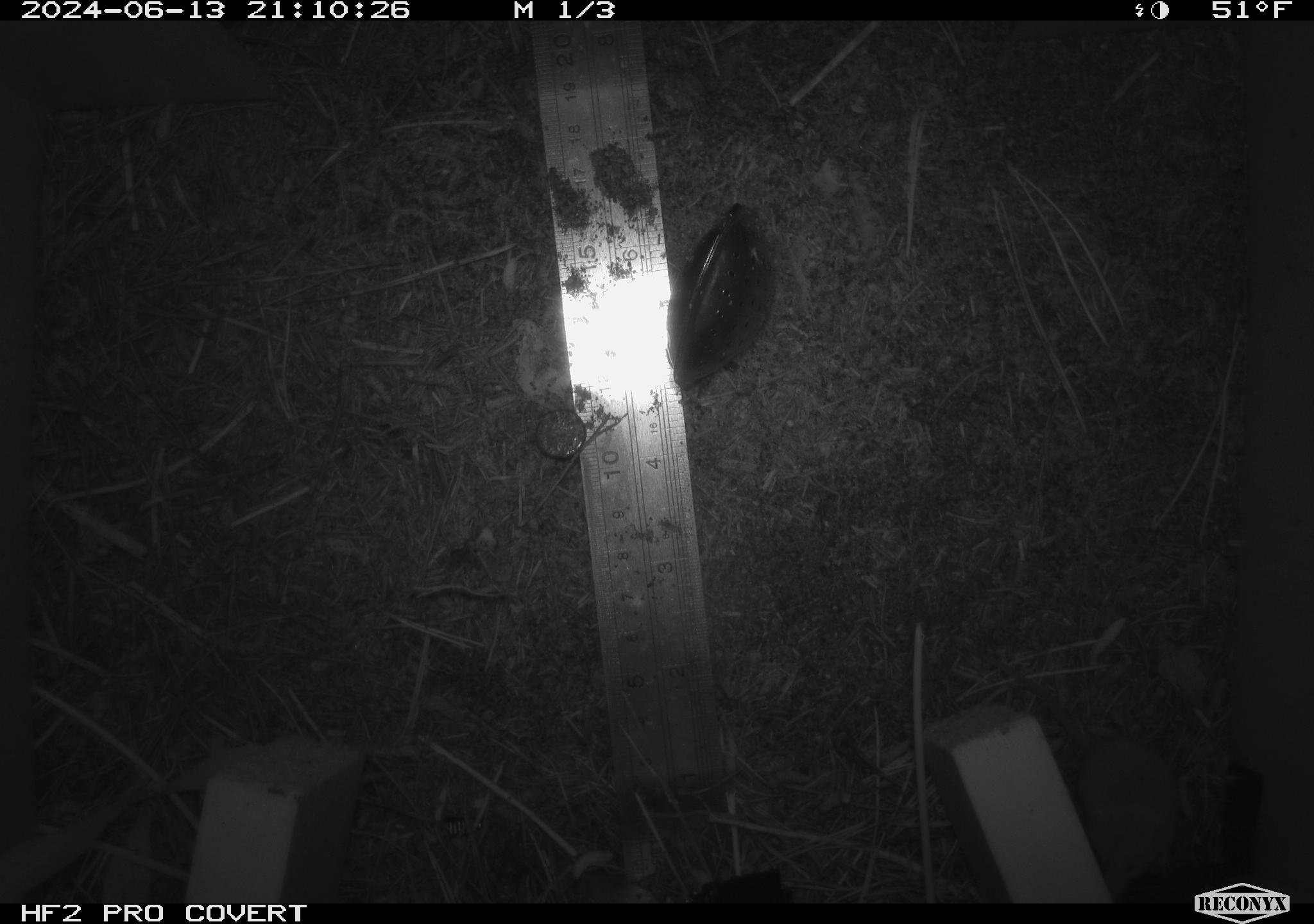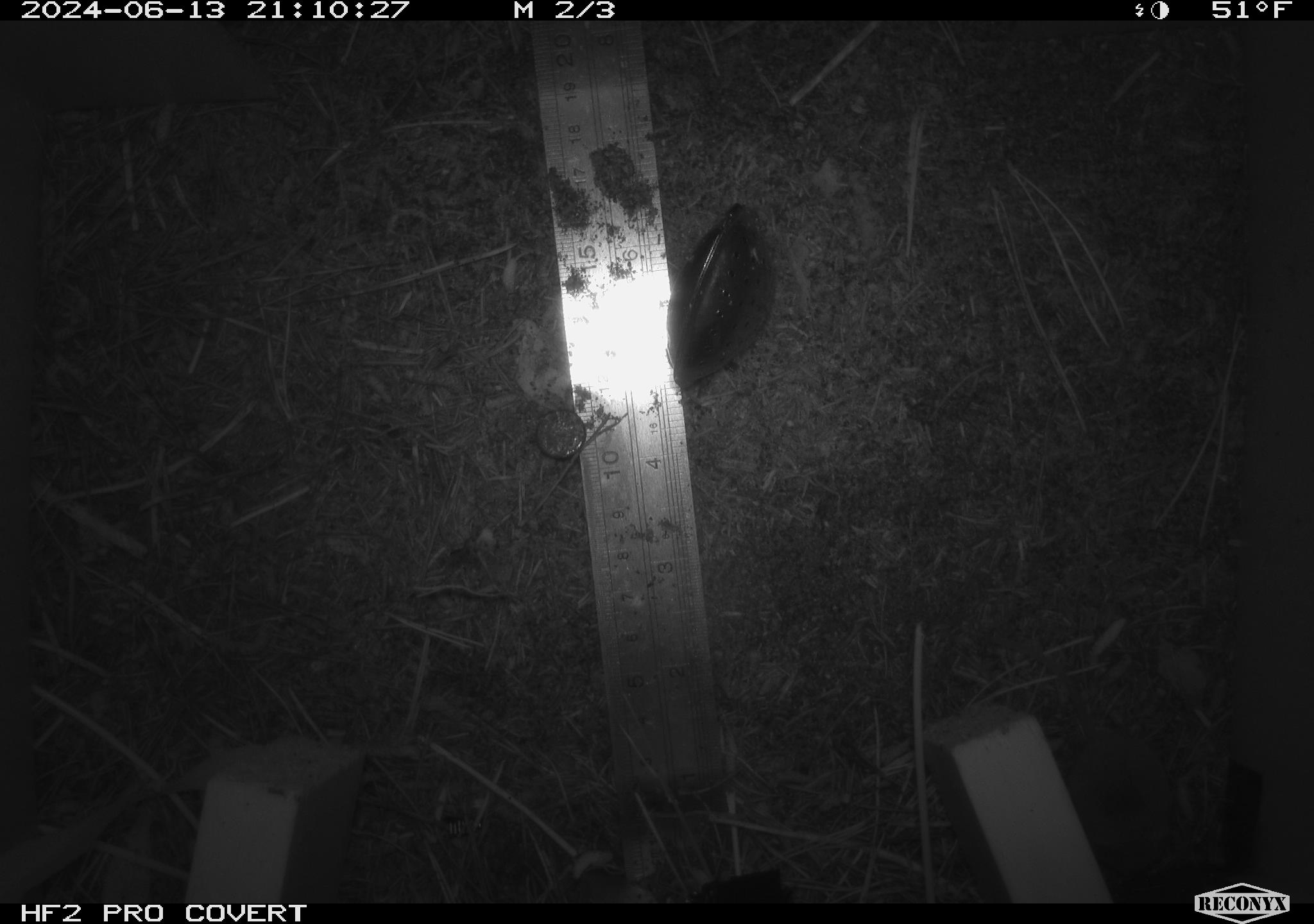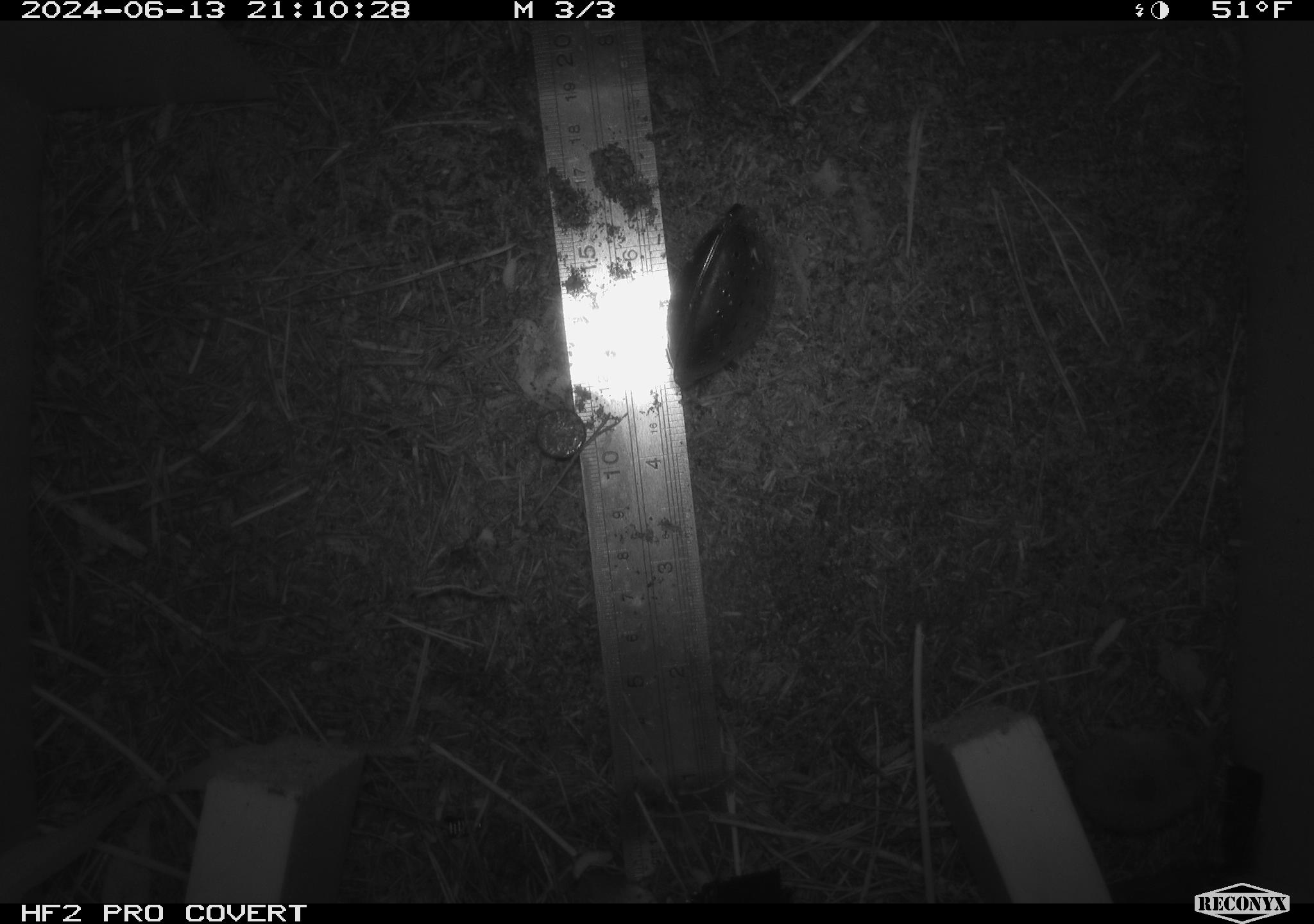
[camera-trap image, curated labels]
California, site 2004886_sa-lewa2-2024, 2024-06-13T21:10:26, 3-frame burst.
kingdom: Animalia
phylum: Chordata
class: Mammalia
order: Eulipotyphla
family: Soricidae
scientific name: Soricidae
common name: shrews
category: soricidae family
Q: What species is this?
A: Soricidae family (shrews) (Soricidae).